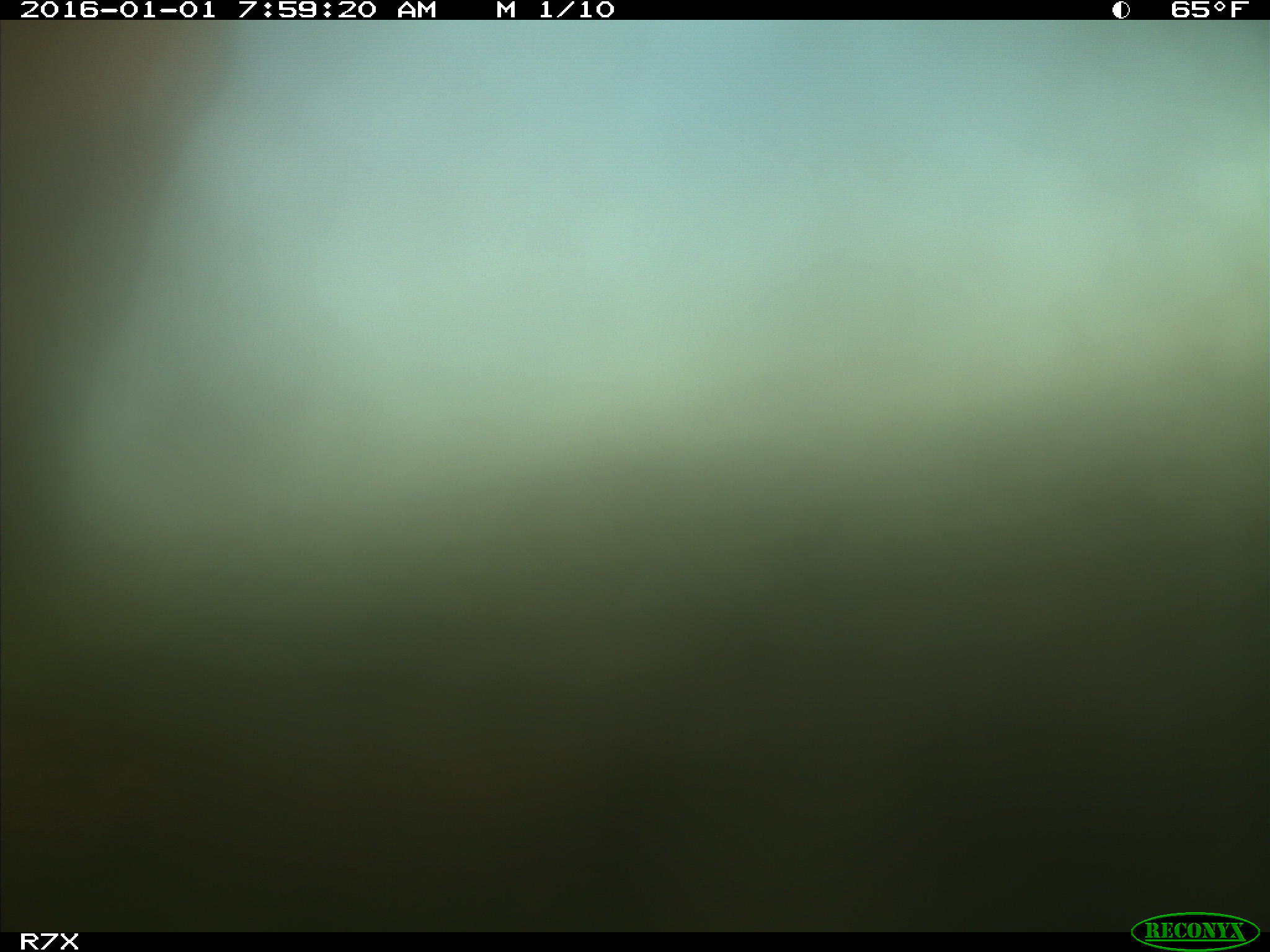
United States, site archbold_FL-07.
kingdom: Animalia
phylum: Chordata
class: Mammalia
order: Artiodactyla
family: Bovidae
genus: Bos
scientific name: Bos taurus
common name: domestic cow